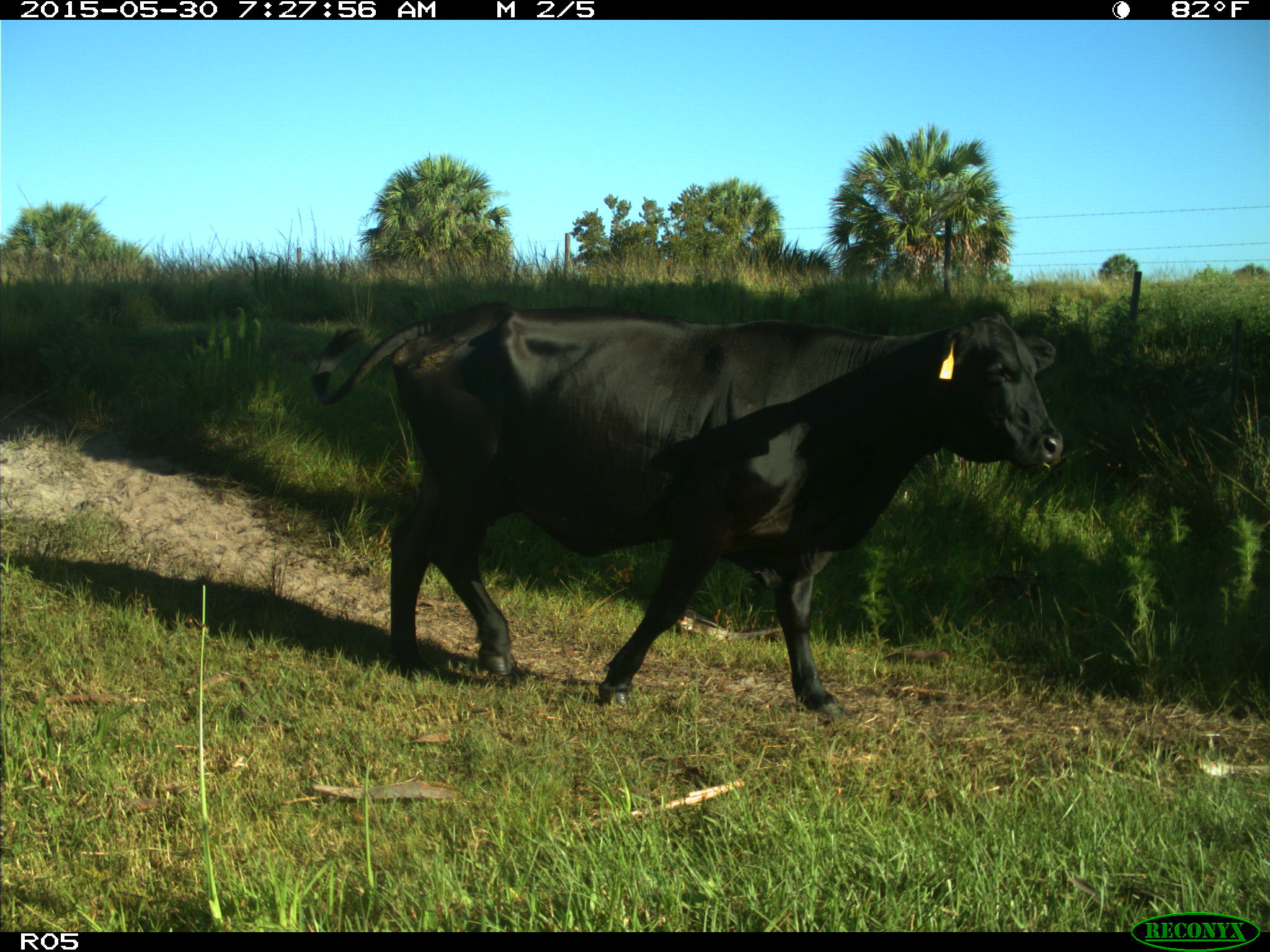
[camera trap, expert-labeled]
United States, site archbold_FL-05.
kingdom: Animalia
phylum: Chordata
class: Mammalia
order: Artiodactyla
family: Bovidae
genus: Bos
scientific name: Bos taurus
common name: domestic cow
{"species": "Bos taurus (domestic cow)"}